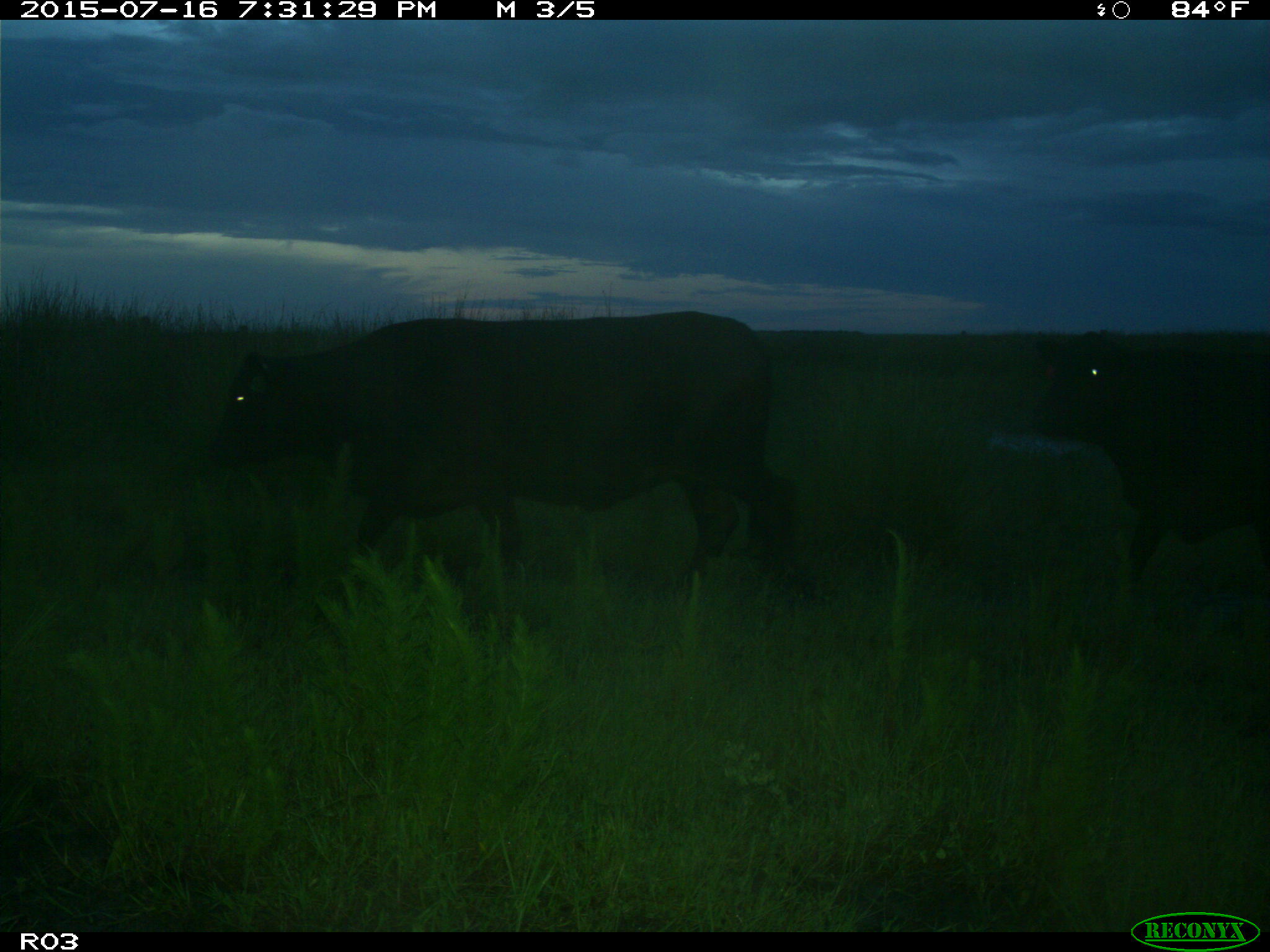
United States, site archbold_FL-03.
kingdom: Animalia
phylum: Chordata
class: Mammalia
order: Artiodactyla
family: Bovidae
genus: Bos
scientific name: Bos taurus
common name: domestic cow